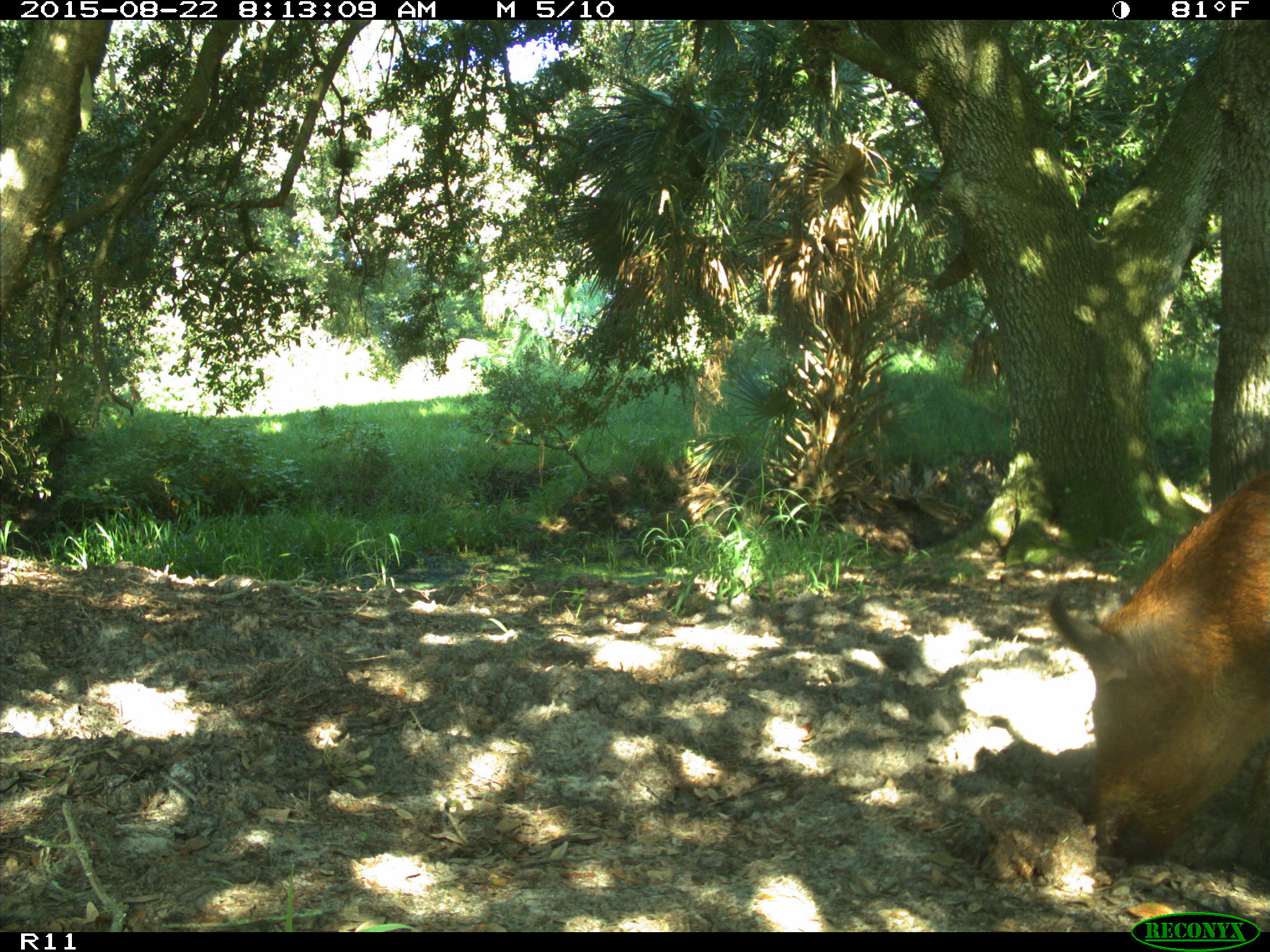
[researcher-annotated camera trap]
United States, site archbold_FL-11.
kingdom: Animalia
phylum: Chordata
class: Mammalia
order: Artiodactyla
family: Suidae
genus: Sus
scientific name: Sus scrofa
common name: wild boar